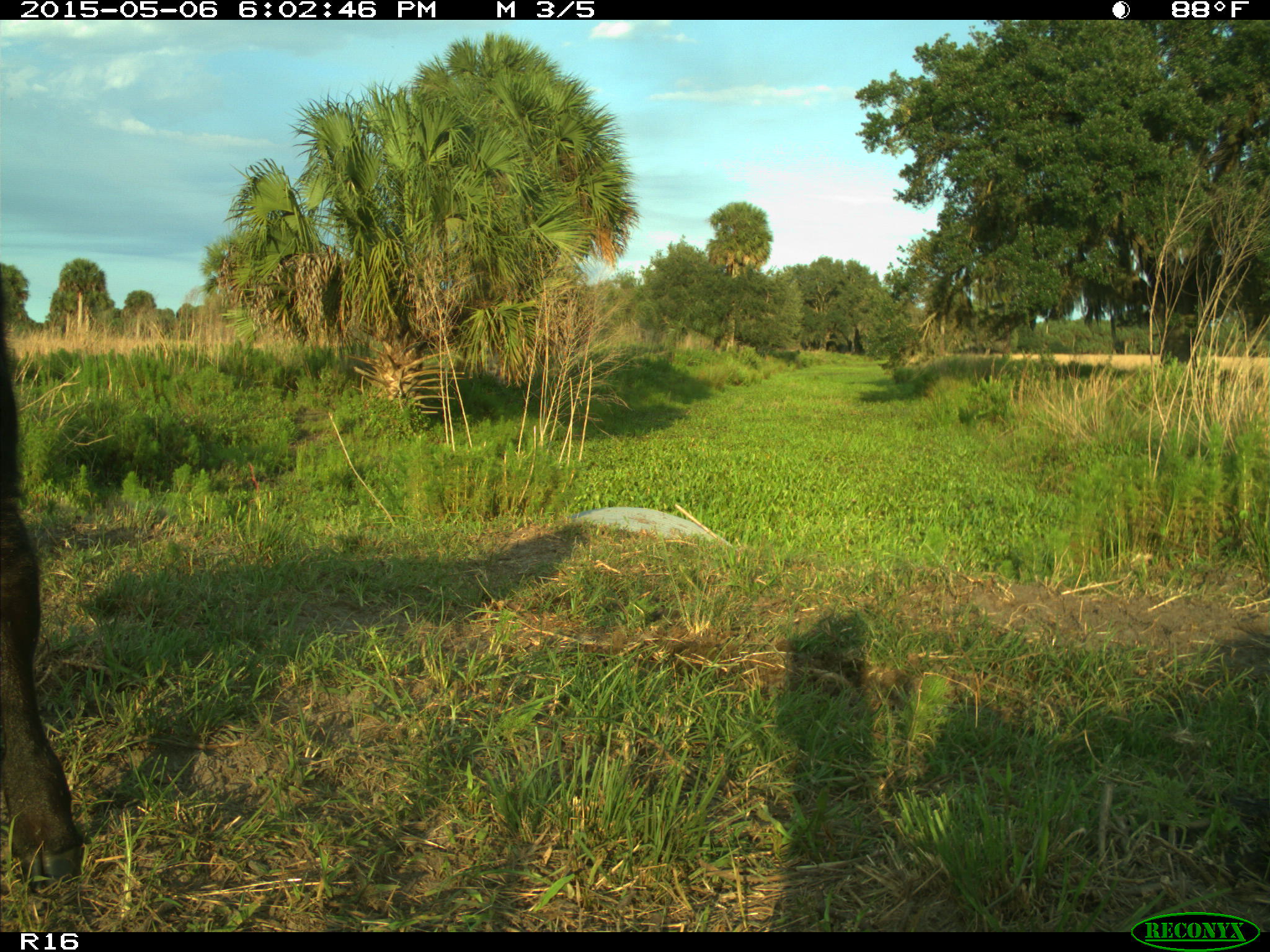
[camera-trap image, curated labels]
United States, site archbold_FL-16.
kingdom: Animalia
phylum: Chordata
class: Mammalia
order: Artiodactyla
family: Bovidae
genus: Bos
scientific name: Bos taurus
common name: domestic cow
Bos taurus (domestic cow).